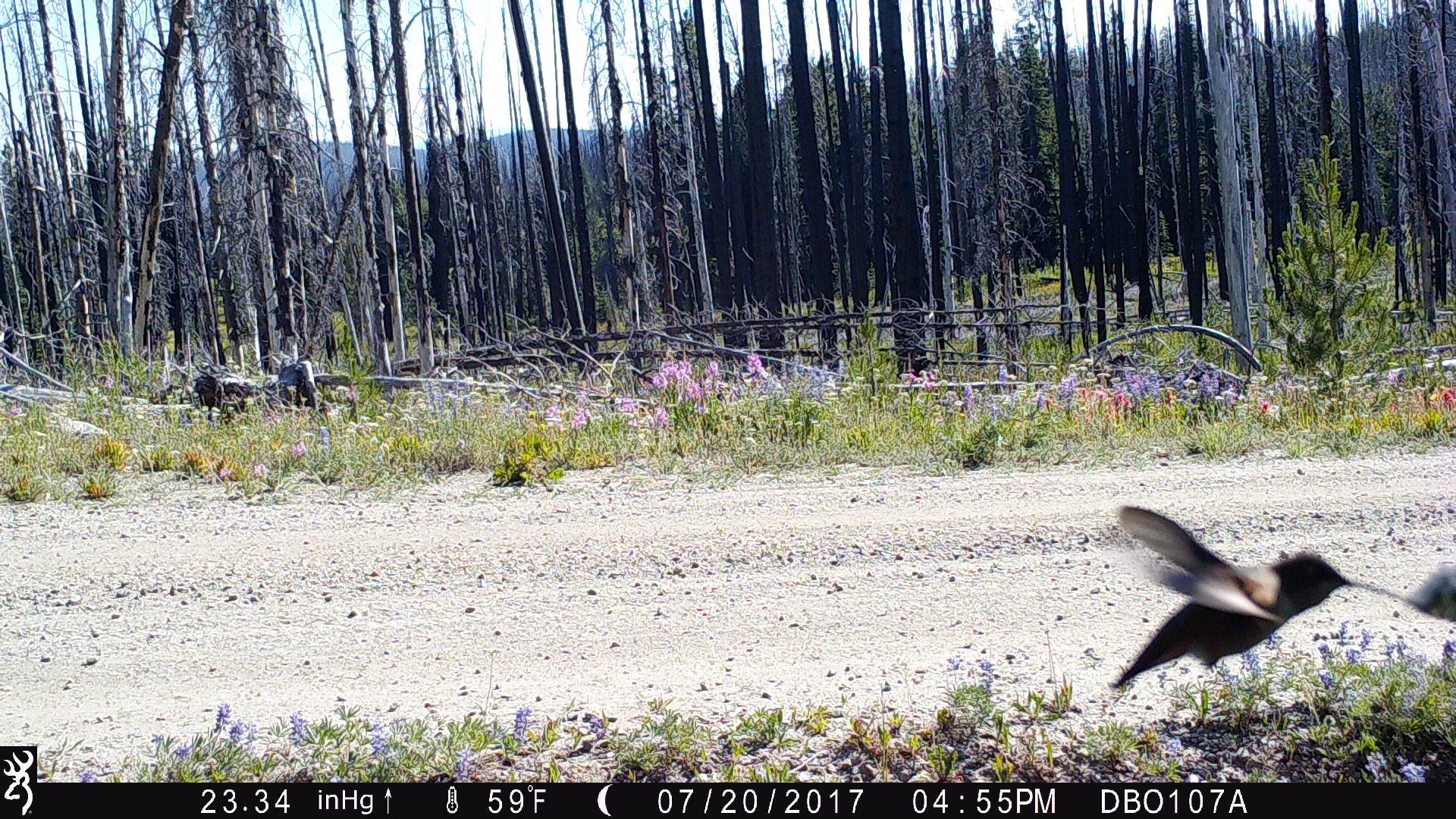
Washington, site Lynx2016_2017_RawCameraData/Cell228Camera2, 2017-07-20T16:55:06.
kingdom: Animalia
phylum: Chordata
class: Aves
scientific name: Aves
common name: birds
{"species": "Aves (birds)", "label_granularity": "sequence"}